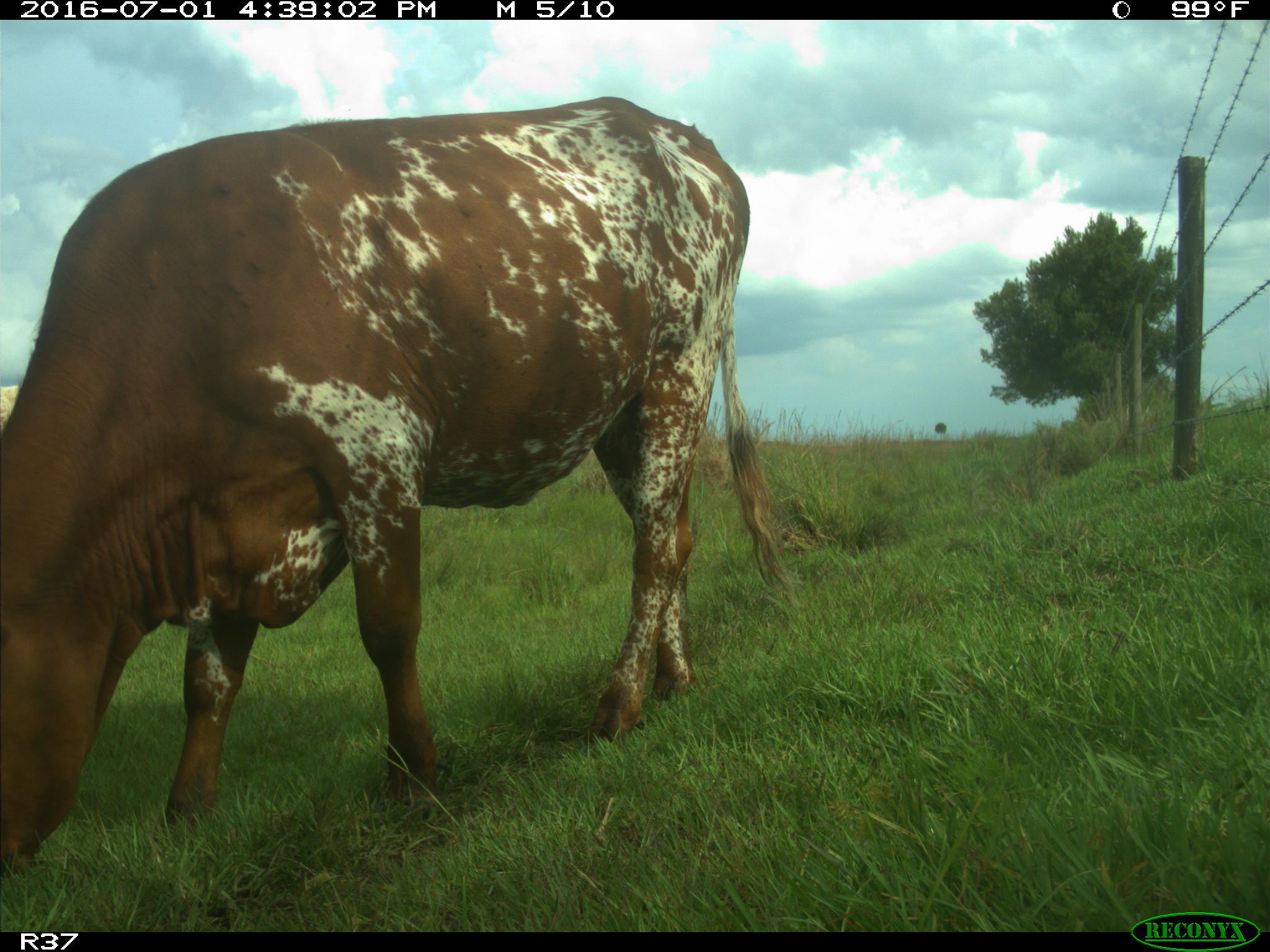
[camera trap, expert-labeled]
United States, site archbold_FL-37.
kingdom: Animalia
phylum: Chordata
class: Mammalia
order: Artiodactyla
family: Bovidae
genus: Bos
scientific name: Bos taurus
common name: domestic cow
Bos taurus (domestic cow).